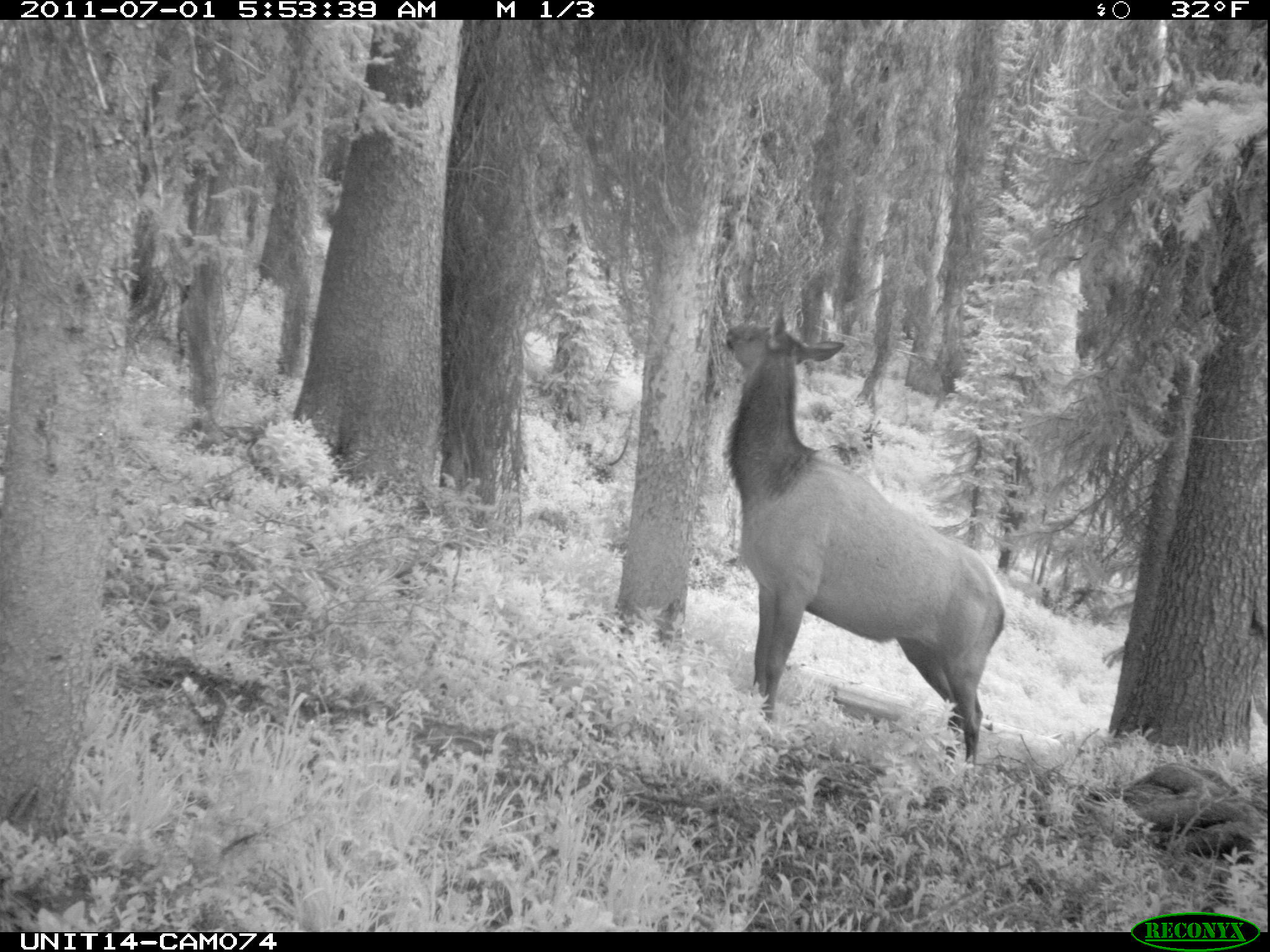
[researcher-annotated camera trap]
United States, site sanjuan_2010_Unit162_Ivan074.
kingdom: Animalia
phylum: Chordata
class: Mammalia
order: Artiodactyla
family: Cervidae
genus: Cervus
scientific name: Cervus elaphus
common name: red deer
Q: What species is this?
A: Cervus elaphus (red deer).